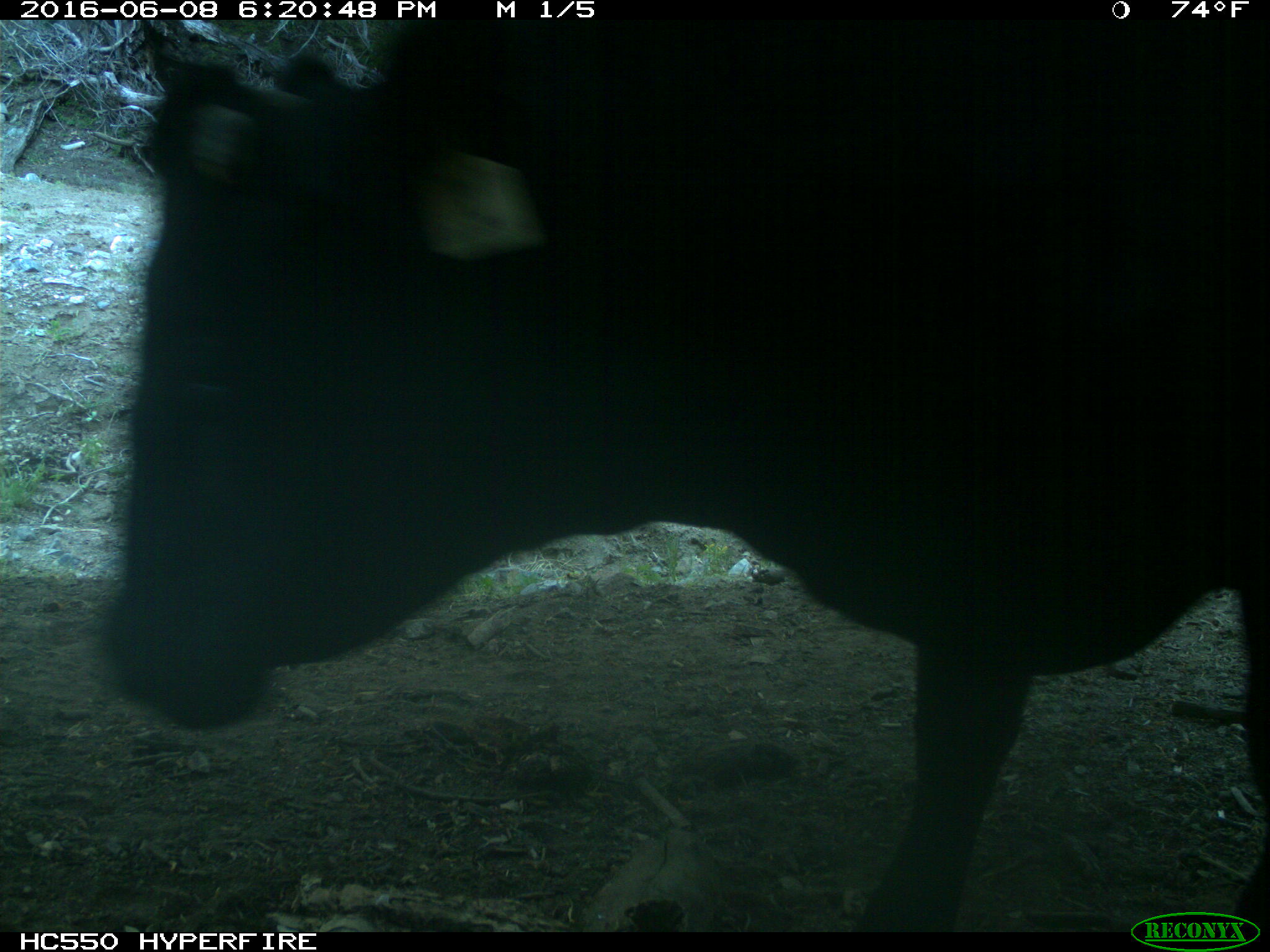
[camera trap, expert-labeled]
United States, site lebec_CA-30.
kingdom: Animalia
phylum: Chordata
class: Mammalia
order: Artiodactyla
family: Bovidae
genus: Bos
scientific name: Bos taurus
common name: domestic cow